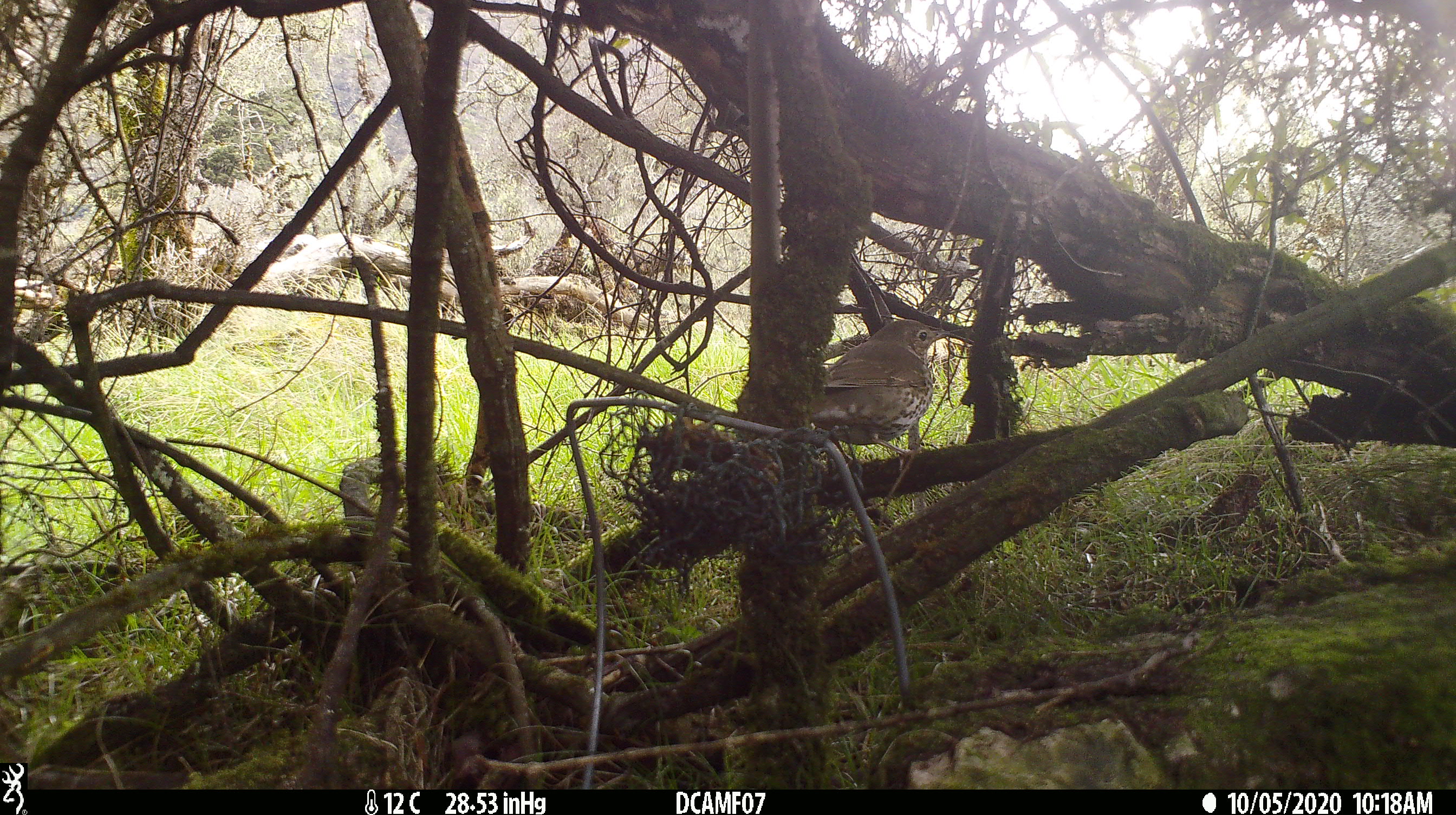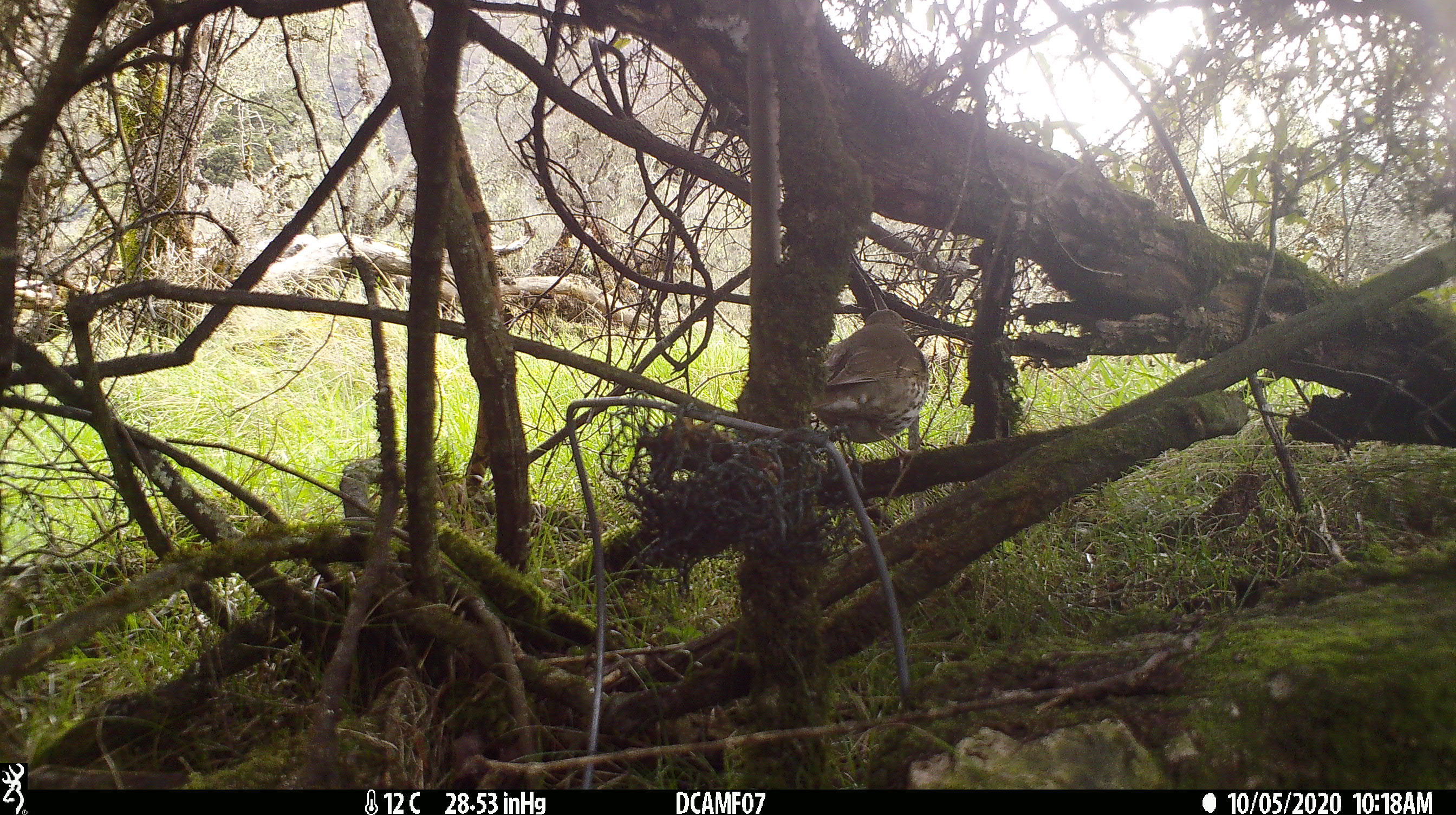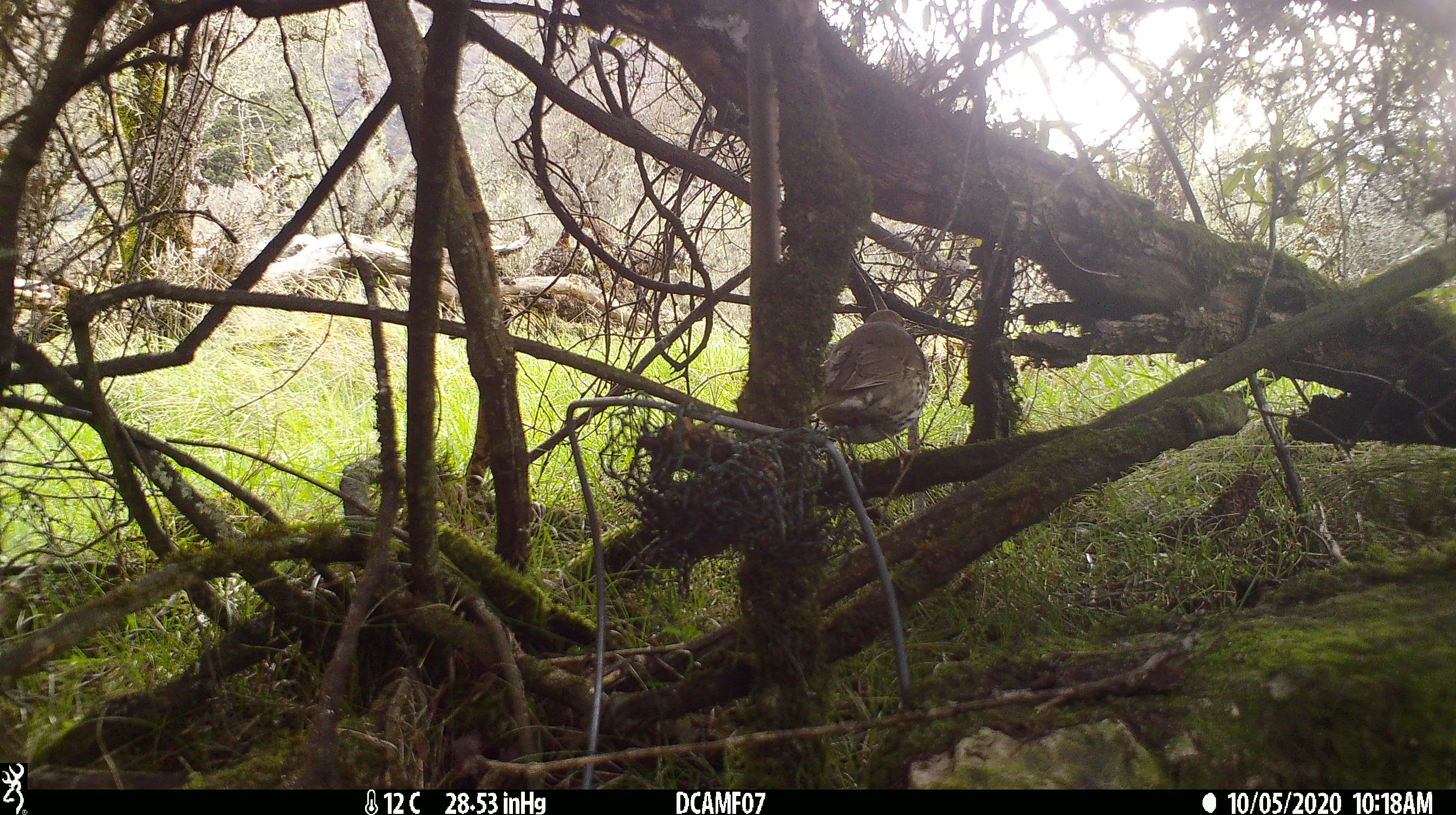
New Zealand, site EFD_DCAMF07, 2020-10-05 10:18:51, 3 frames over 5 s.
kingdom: Animalia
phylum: Chordata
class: Aves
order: Passeriformes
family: Turdidae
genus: Turdus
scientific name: Turdus philomelos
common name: song thrush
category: thrush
Thrush (song thrush) (Turdus philomelos).